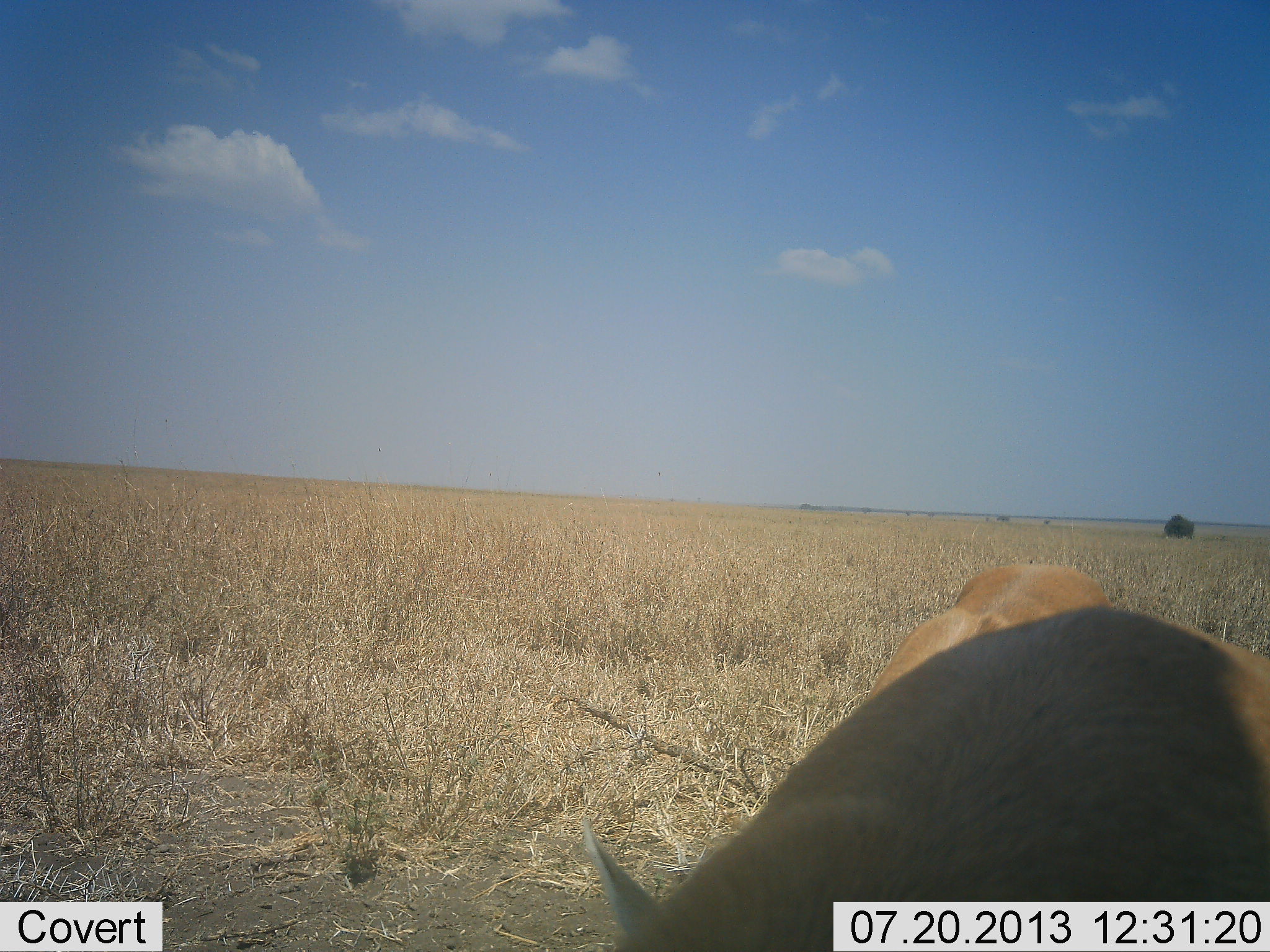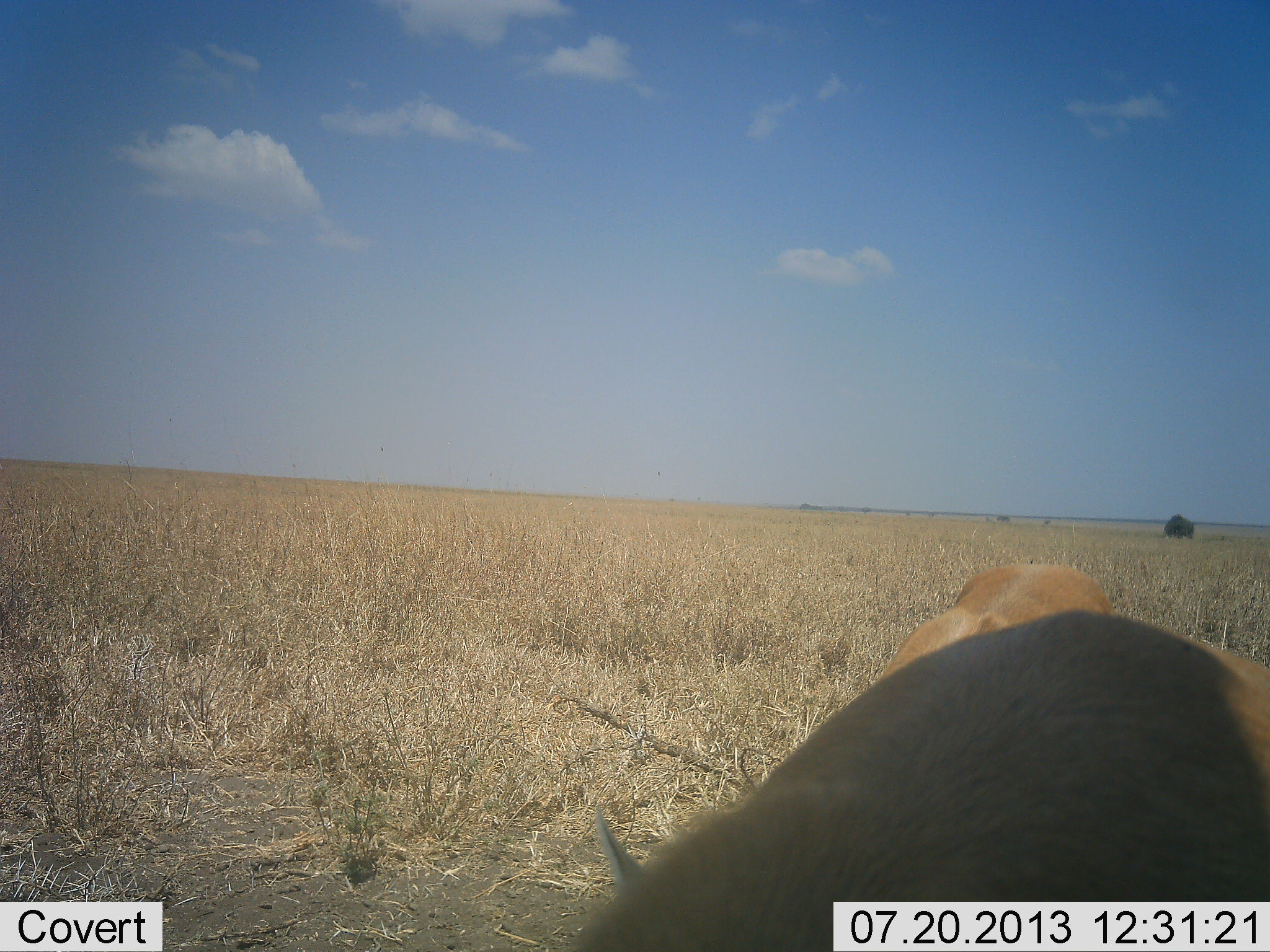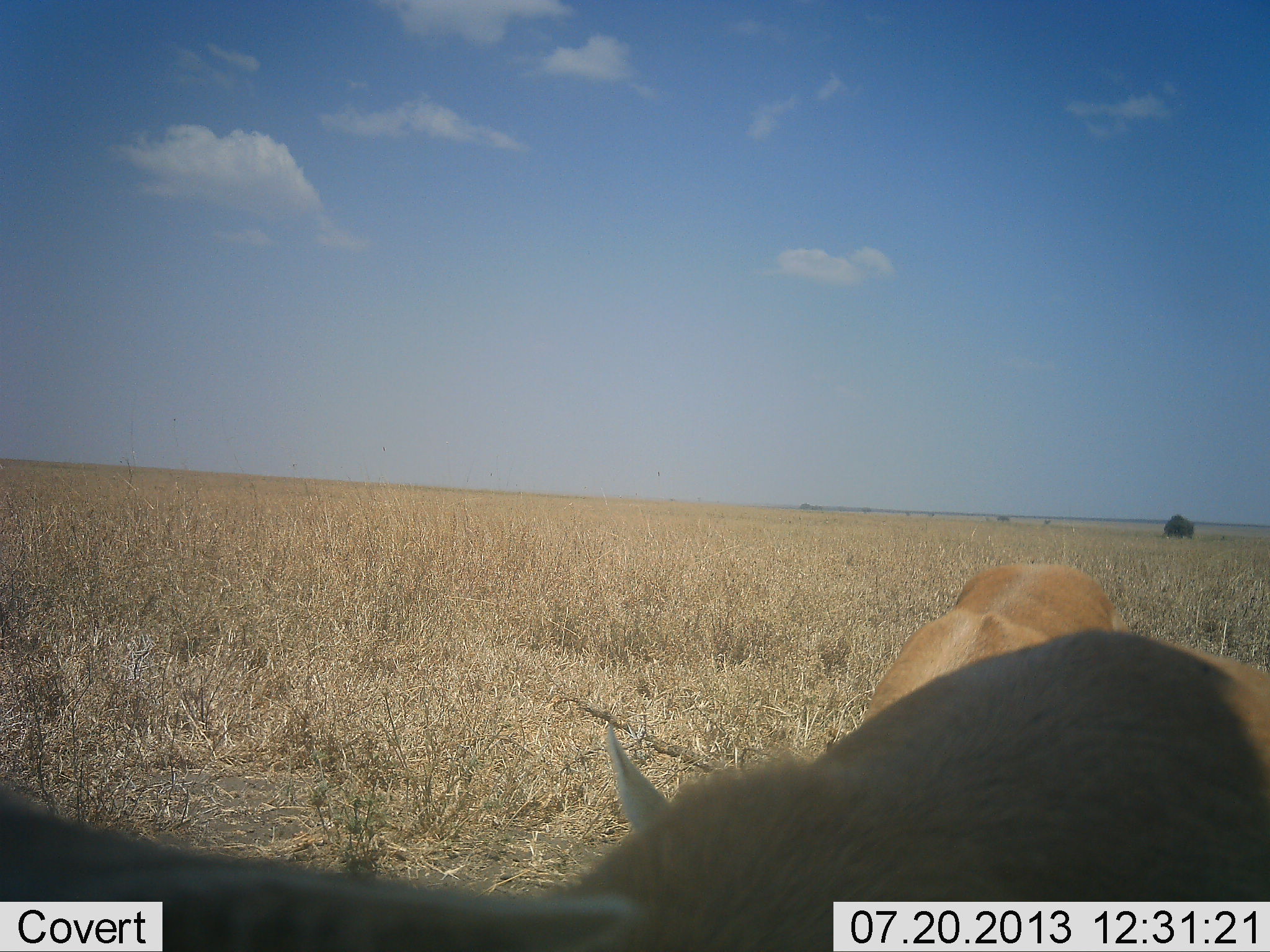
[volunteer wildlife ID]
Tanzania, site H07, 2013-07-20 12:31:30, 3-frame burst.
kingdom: Animalia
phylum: Chordata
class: Mammalia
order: Artiodactyla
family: Bovidae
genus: Nanger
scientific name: Nanger granti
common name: grant's gazelle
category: gazellegrants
Gazellegrants (grant's gazelle) (Nanger granti), count 2. Behavior (volunteer vote fractions): standing 17%, resting 17%, moving 0%, interacting 0%. Young present (vote fraction): 0%. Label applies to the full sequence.